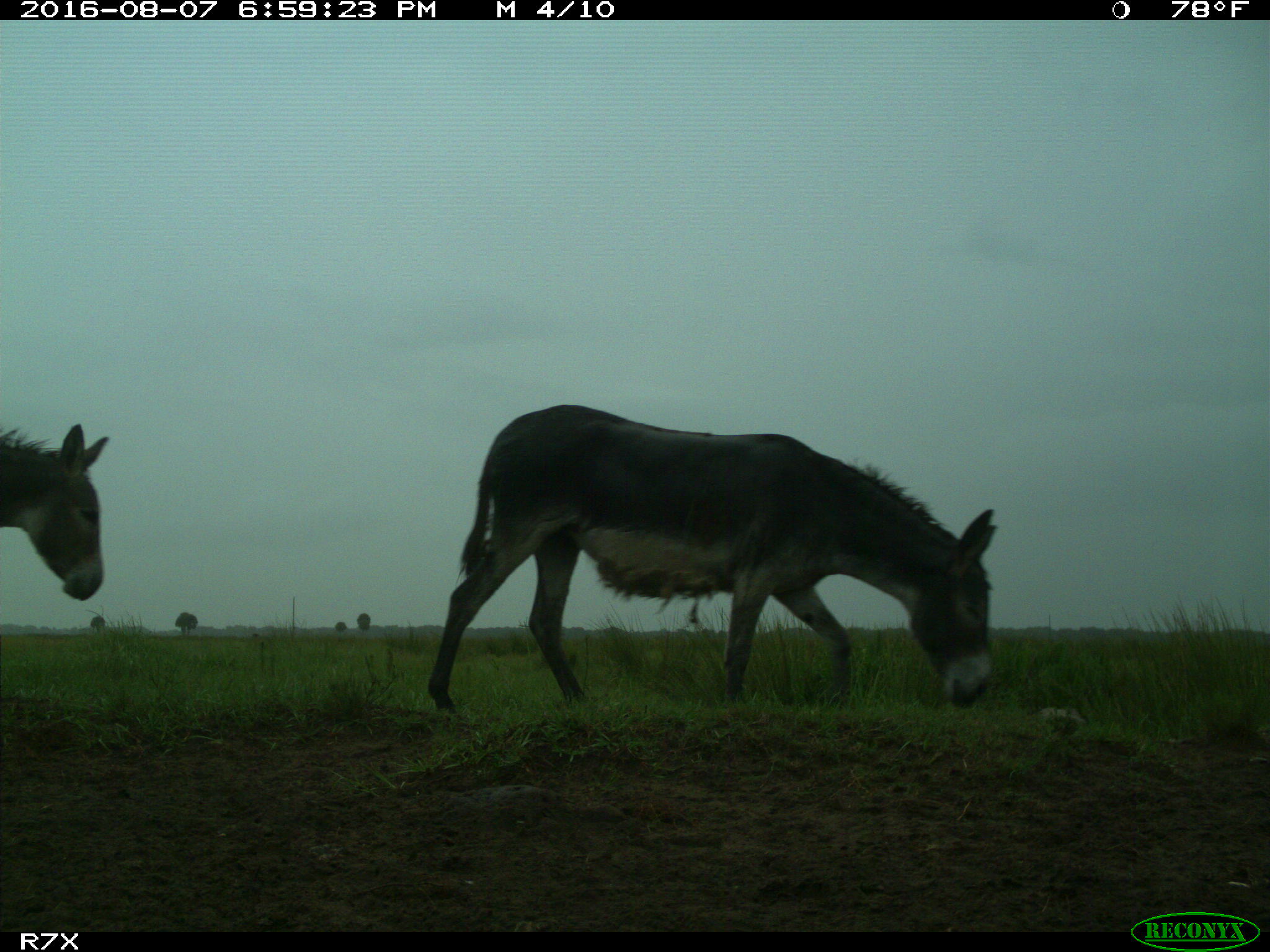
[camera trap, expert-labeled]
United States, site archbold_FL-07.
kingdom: Animalia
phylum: Chordata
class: Mammalia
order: Perissodactyla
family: Equidae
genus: Equus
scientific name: Equus africanus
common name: african wild ass